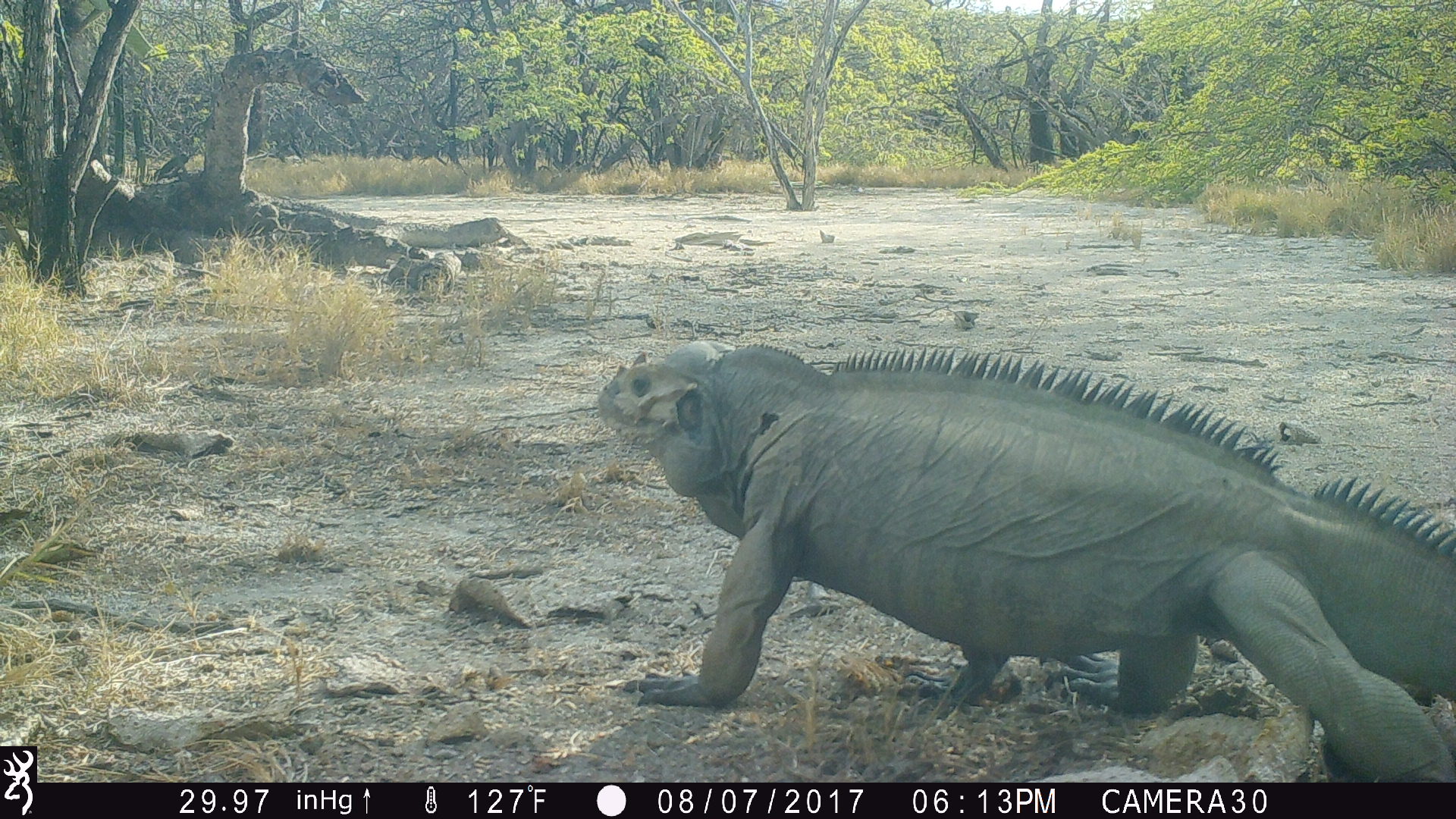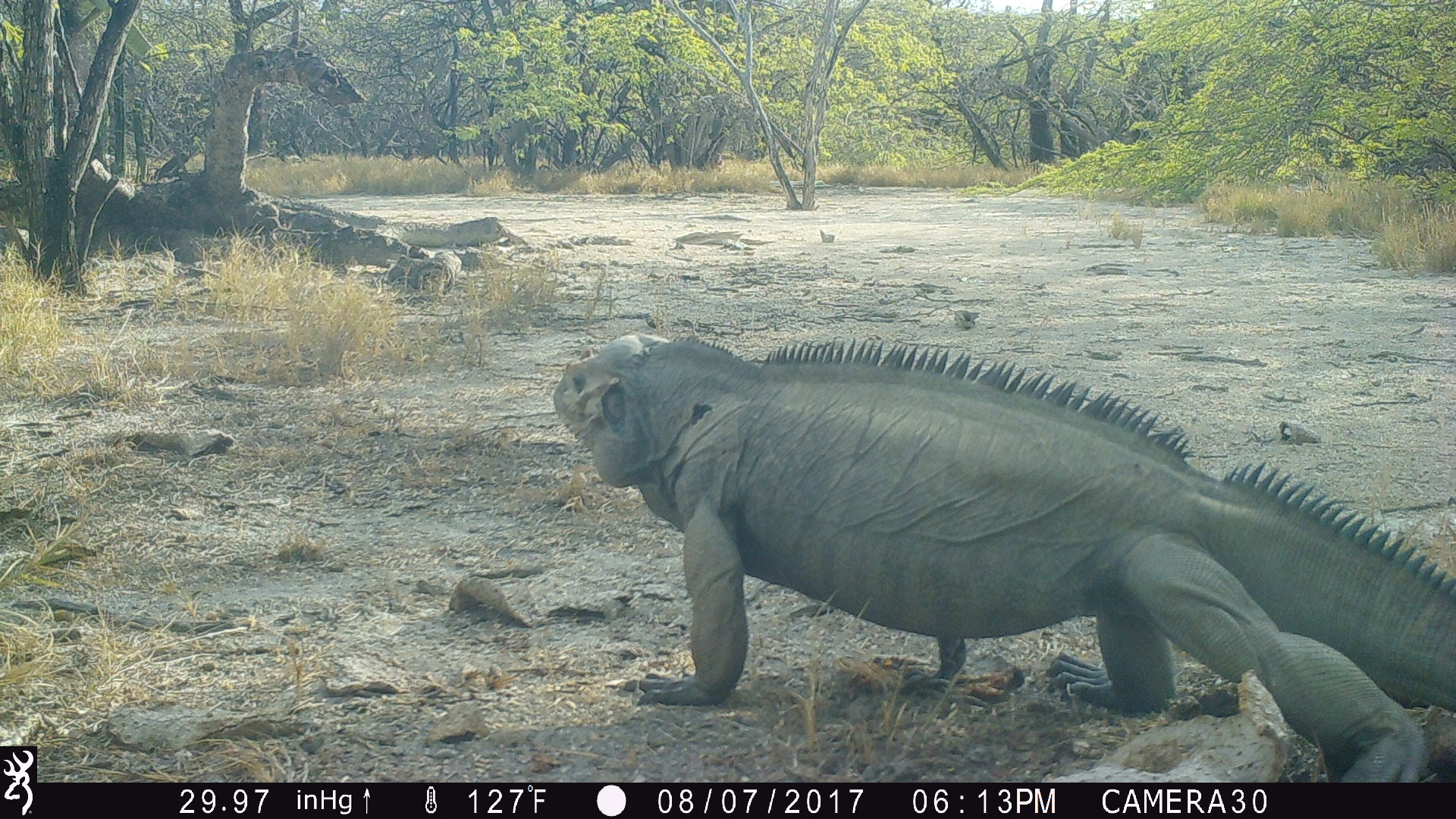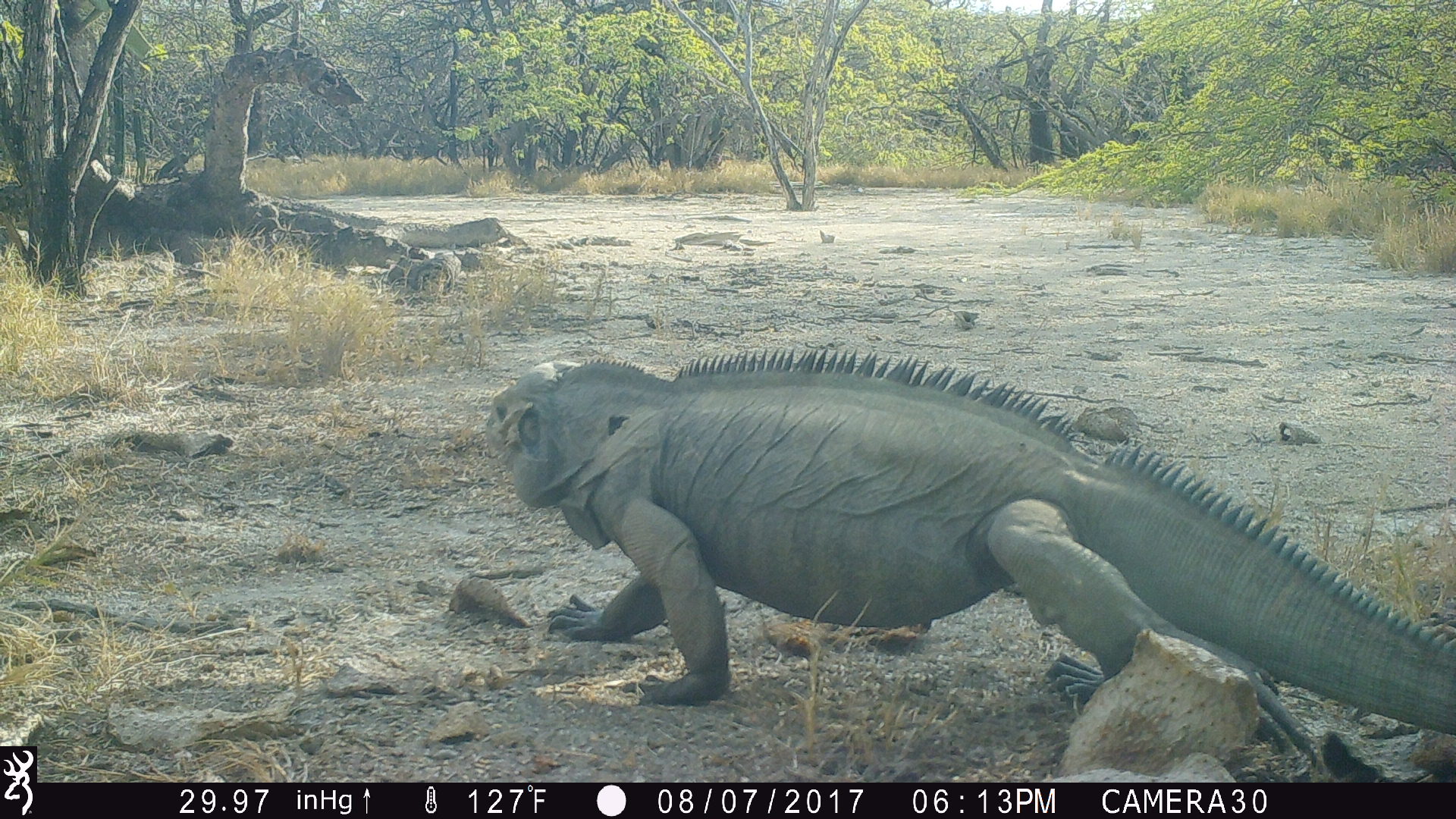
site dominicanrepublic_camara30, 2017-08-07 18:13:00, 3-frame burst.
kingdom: Animalia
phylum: Chordata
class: Reptilia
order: Squamata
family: Iguanidae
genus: Iguana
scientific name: Iguana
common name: typical iguanas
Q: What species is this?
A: Iguana (typical iguanas).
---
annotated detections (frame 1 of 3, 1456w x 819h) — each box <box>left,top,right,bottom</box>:
iguana: <box>590,343,1456,780</box>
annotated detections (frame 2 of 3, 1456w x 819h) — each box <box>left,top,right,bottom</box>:
iguana: <box>548,330,1448,775</box>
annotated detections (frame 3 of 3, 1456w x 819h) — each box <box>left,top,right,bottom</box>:
iguana: <box>476,351,1448,744</box>